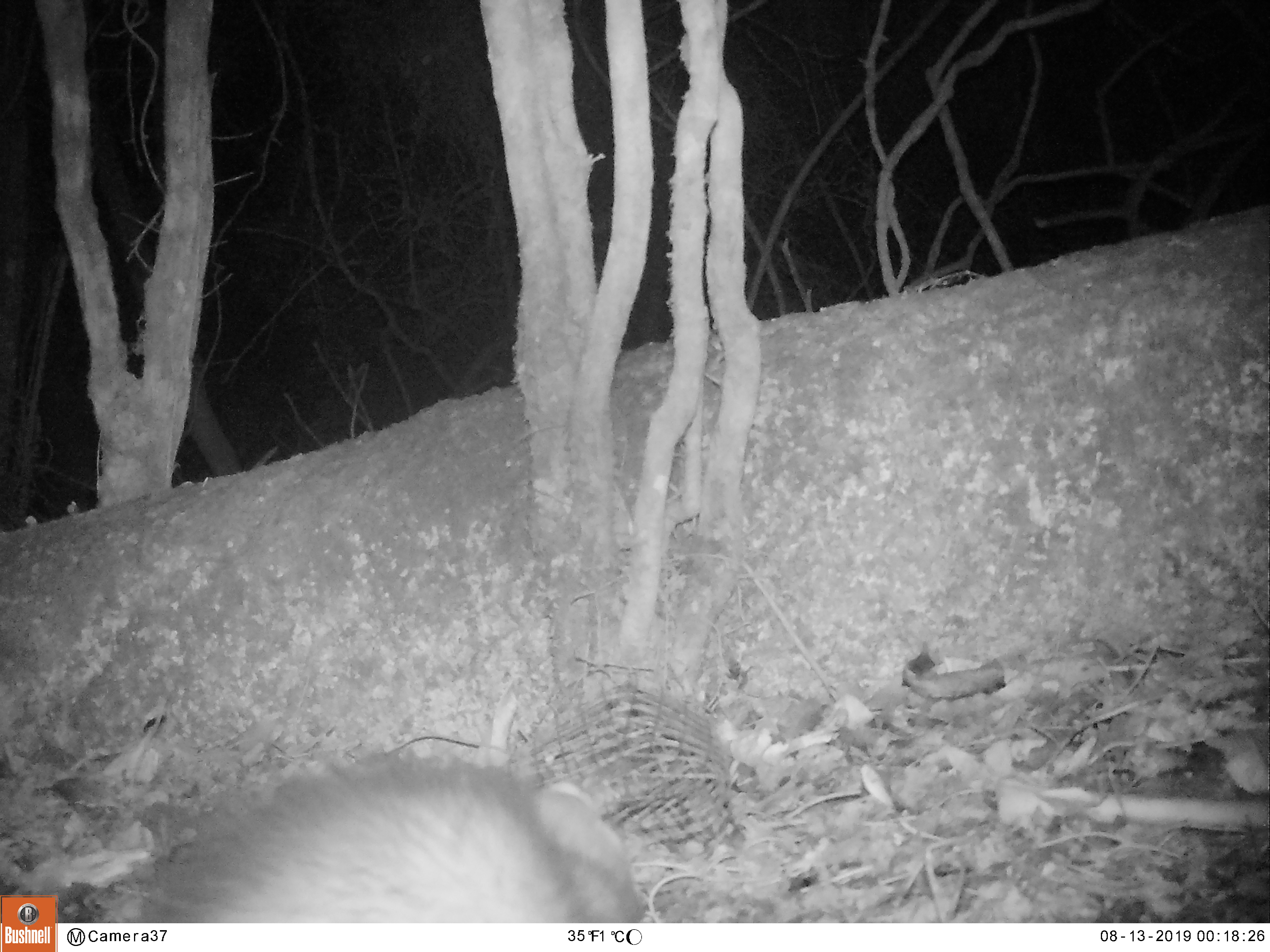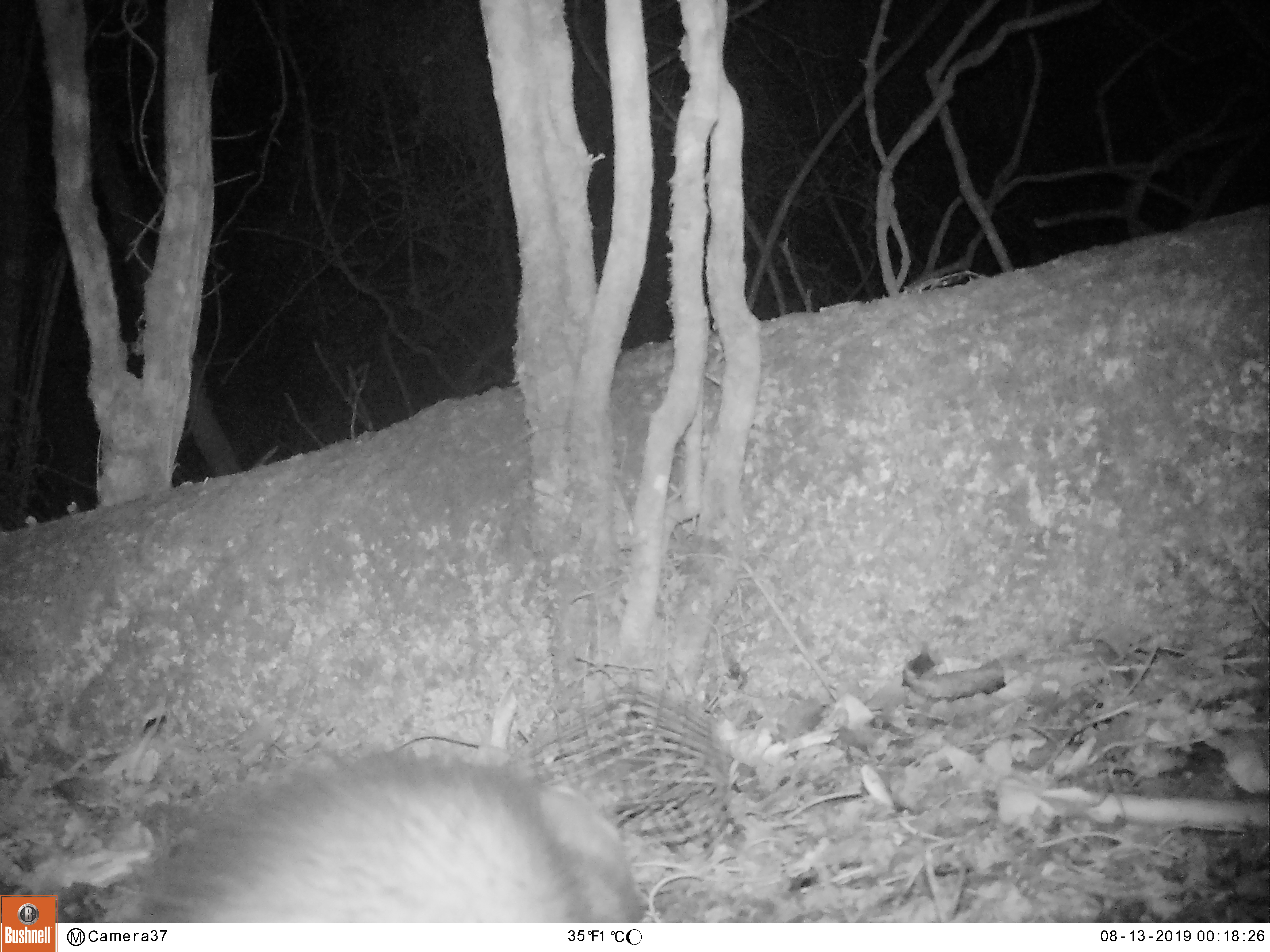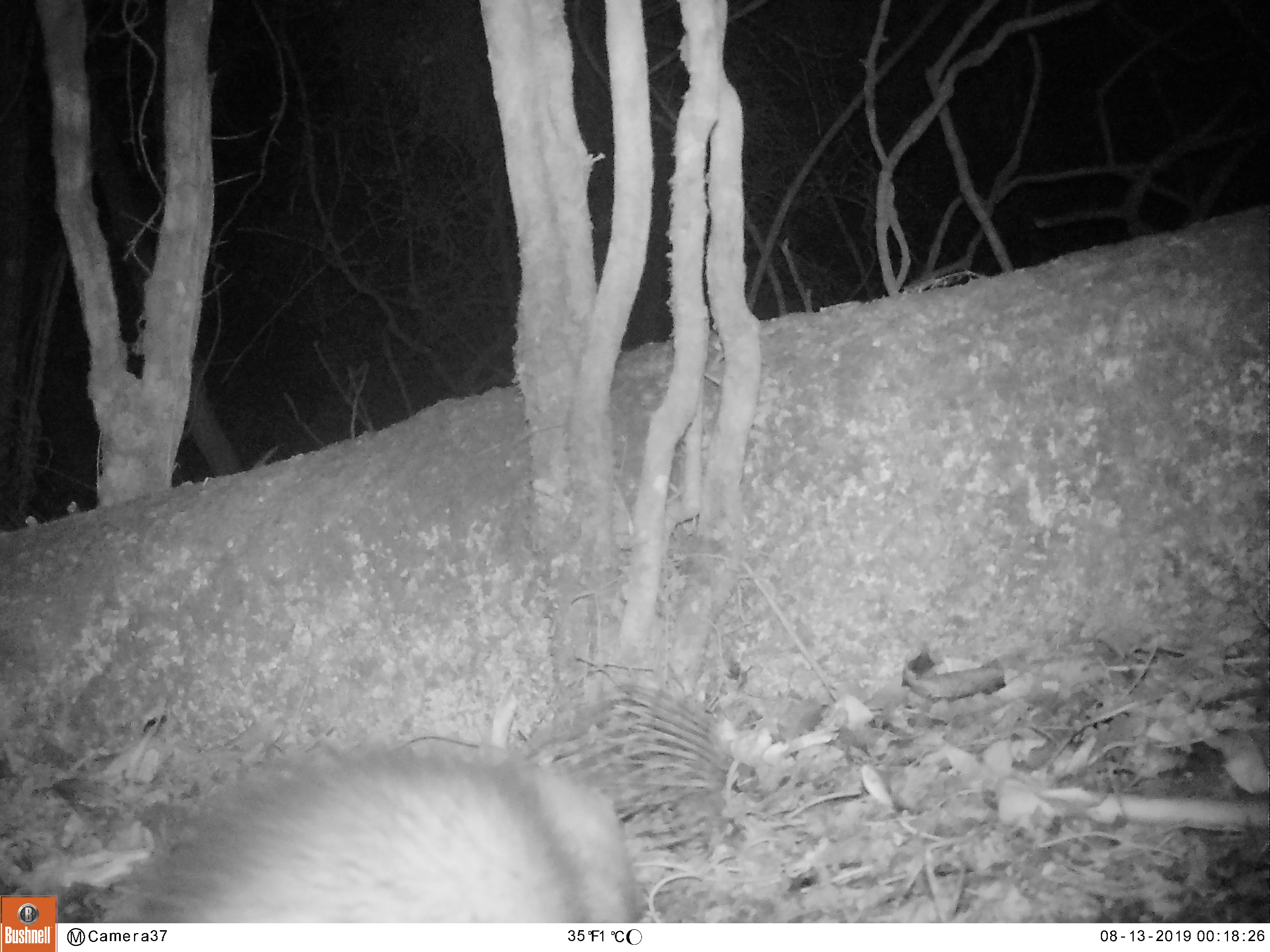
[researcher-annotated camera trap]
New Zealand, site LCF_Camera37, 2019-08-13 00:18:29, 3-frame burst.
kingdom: Animalia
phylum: Chordata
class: Mammalia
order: Carnivora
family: Mustelidae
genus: Mustela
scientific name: Mustela furo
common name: ferret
Ferret (Mustela furo).